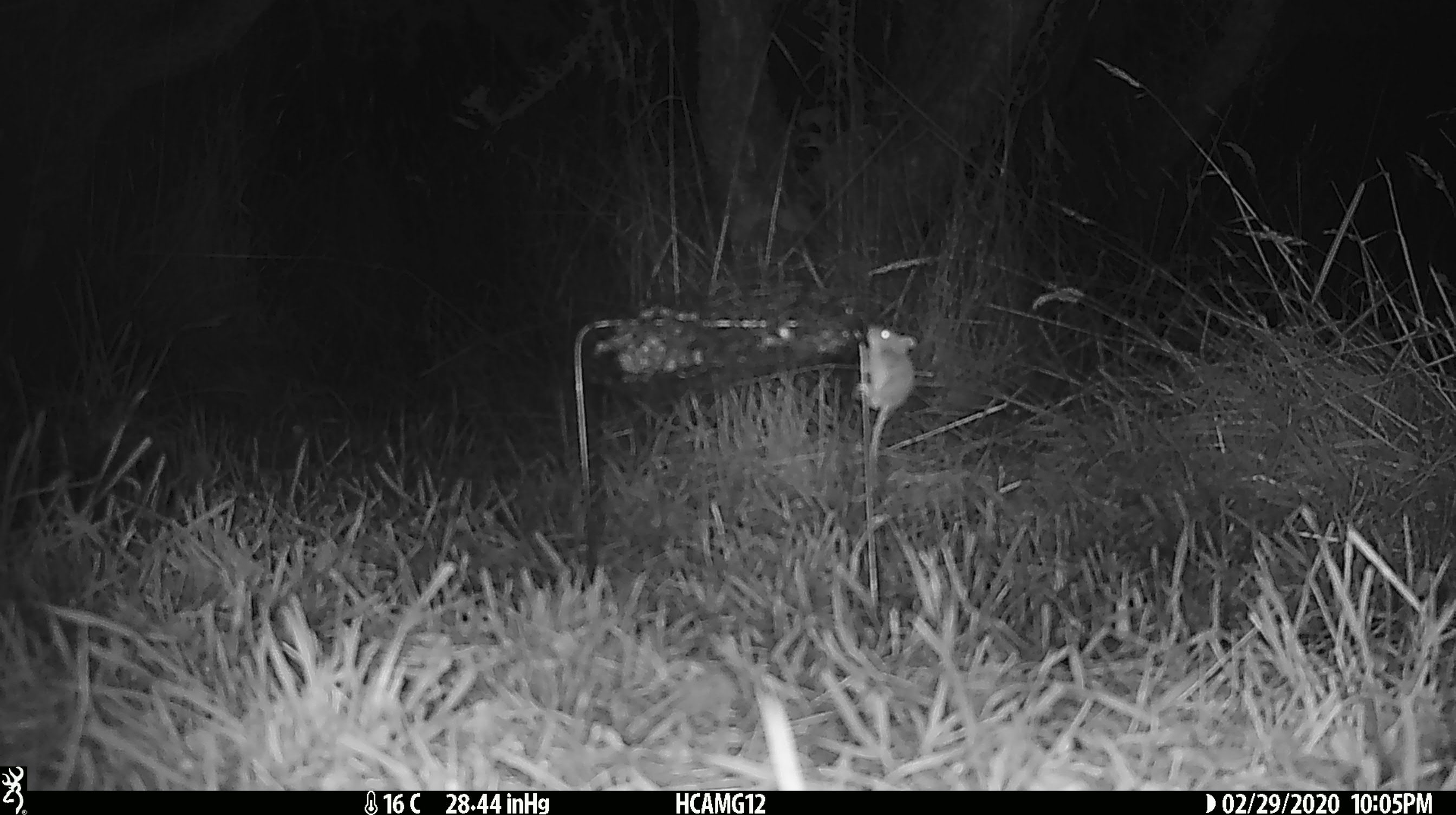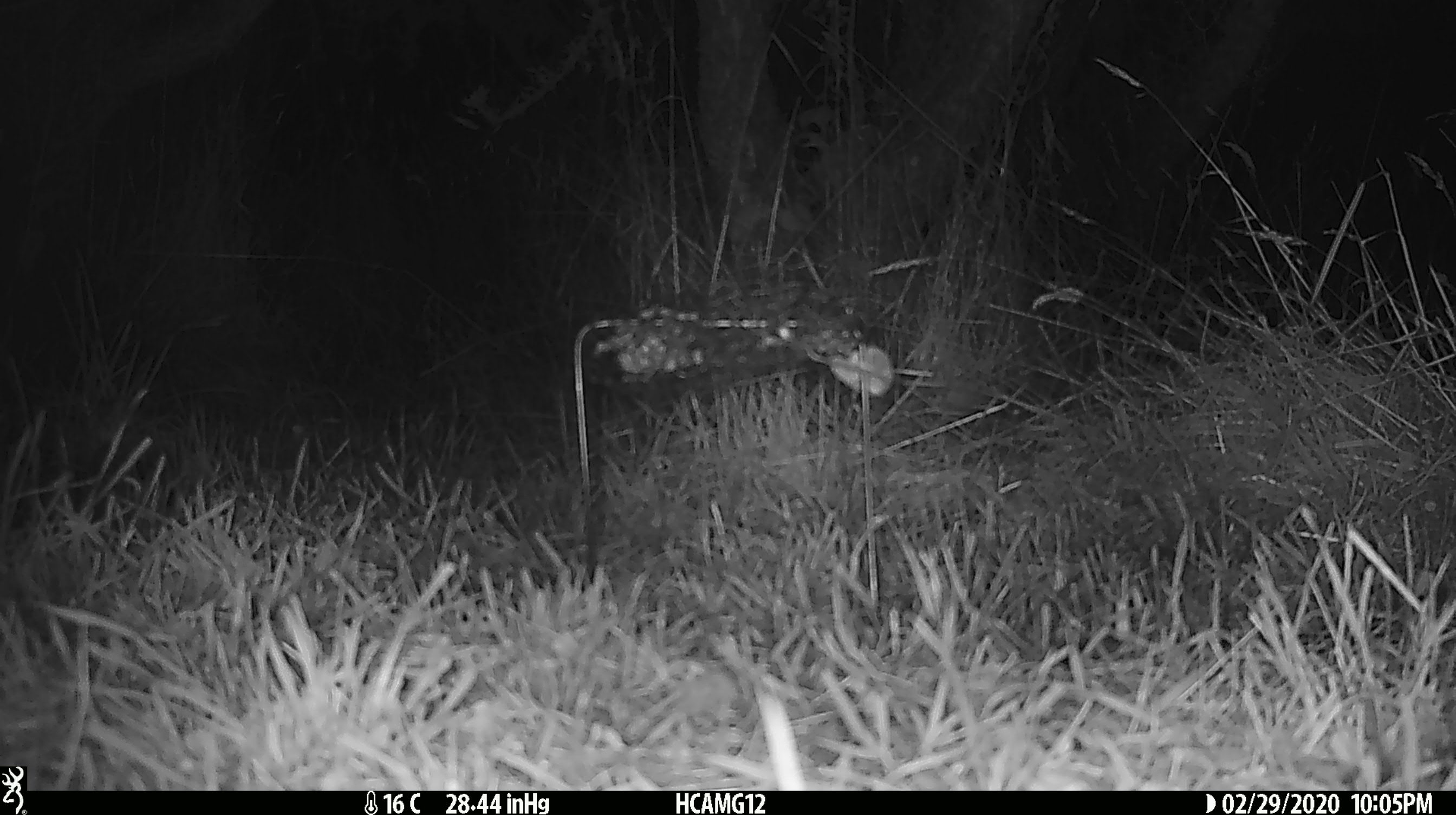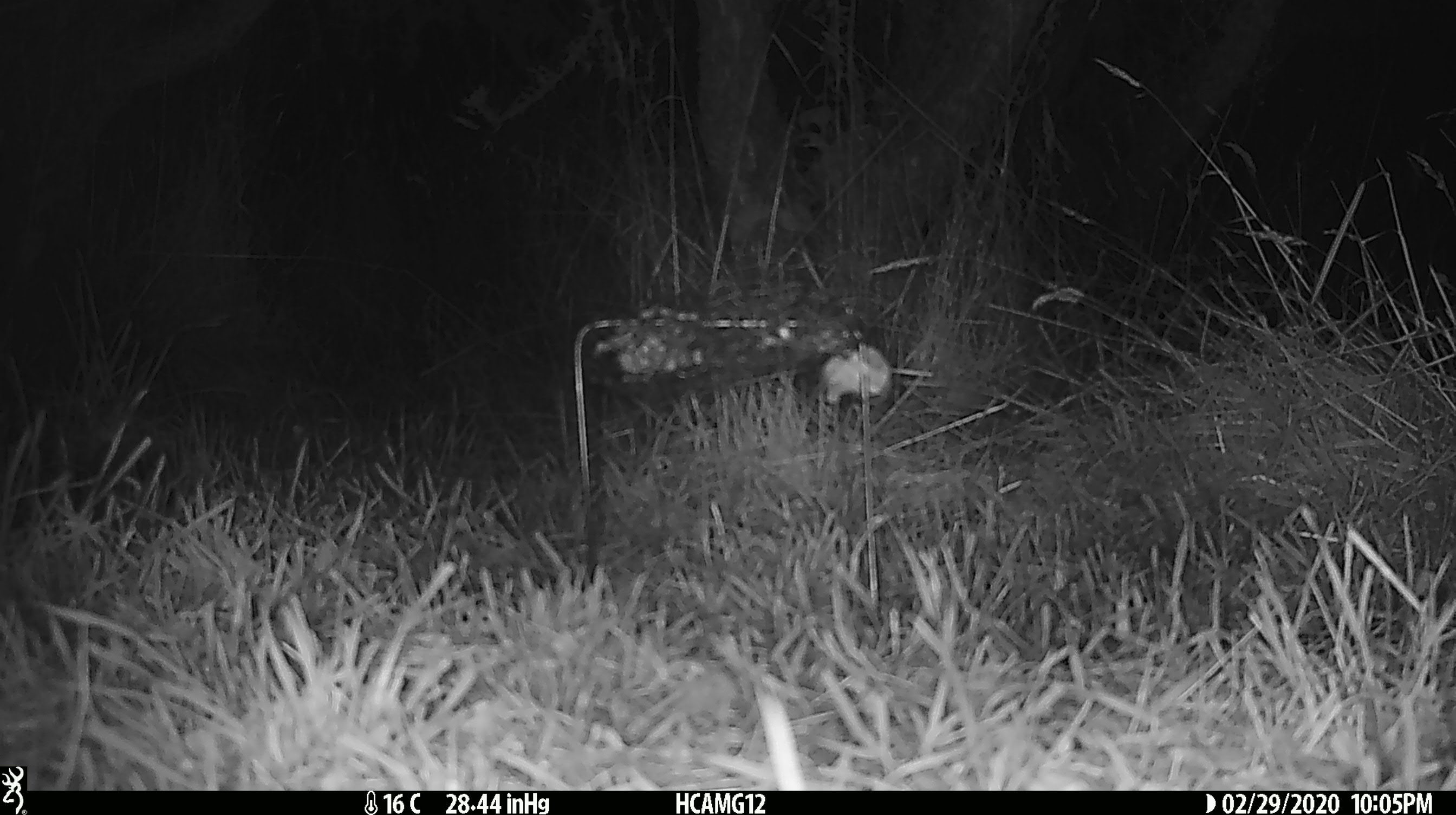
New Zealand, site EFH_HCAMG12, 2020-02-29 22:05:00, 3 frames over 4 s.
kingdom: Animalia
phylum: Chordata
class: Mammalia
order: Rodentia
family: Muridae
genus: Mus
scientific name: Mus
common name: mouse